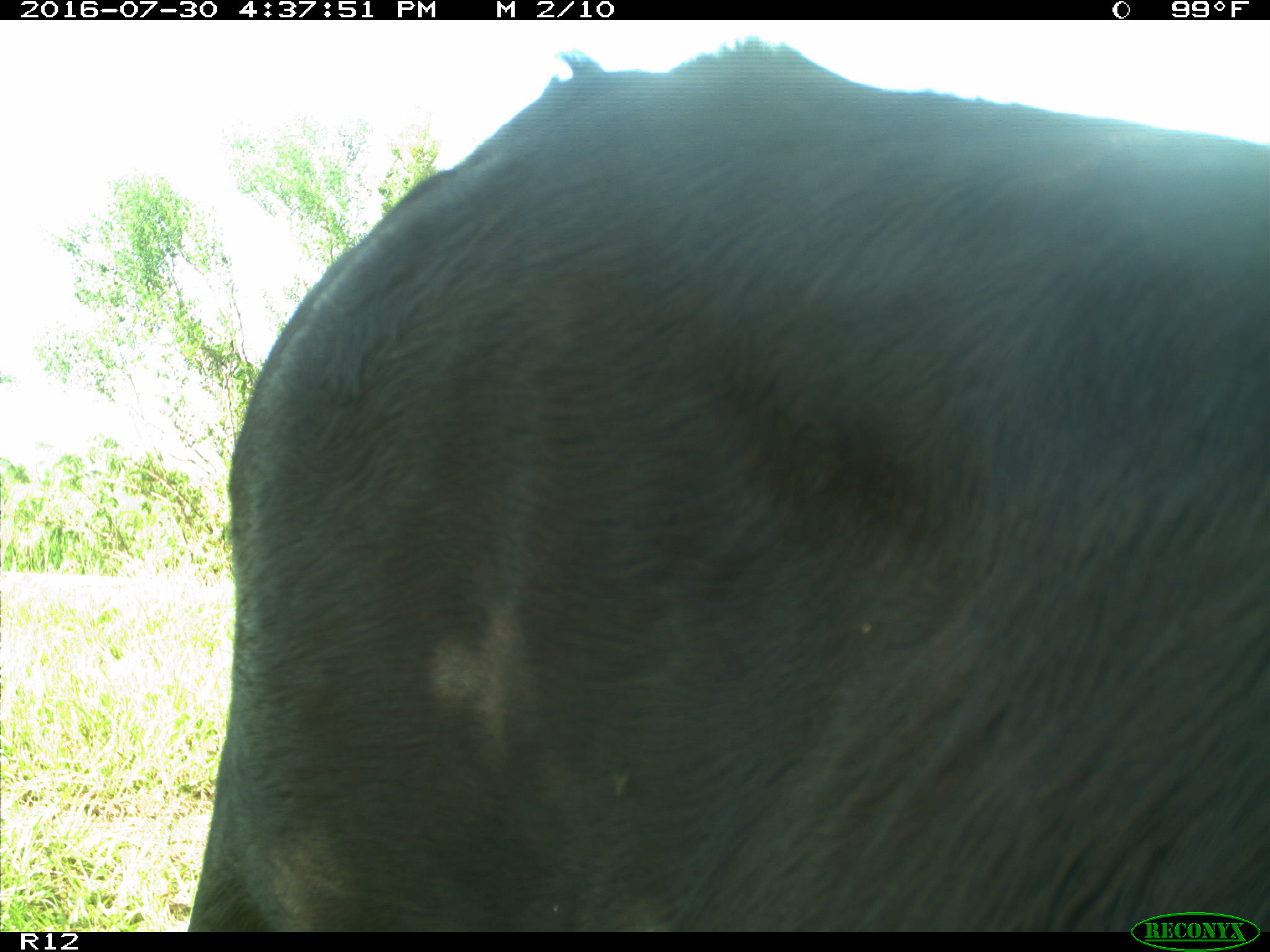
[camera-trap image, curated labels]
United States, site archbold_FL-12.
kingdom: Animalia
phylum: Chordata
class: Mammalia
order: Artiodactyla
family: Bovidae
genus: Bos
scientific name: Bos taurus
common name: domestic cow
Bos taurus (domestic cow).